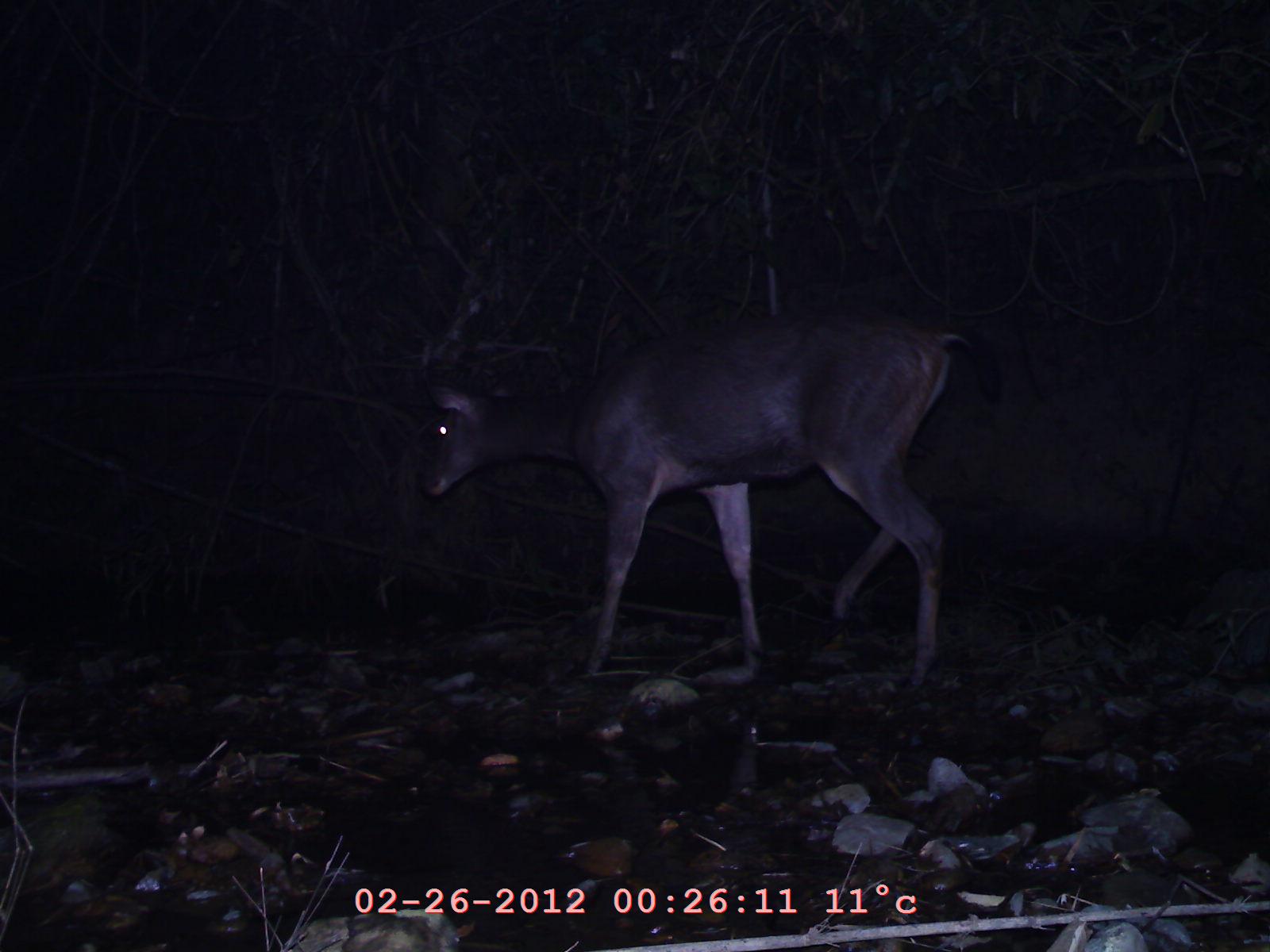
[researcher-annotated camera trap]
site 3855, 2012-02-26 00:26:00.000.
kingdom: Animalia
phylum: Chordata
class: Mammalia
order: Artiodactyla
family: Cervidae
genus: Rusa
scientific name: Rusa unicolor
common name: sambar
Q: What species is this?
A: Rusa unicolor (sambar).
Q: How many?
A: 1.